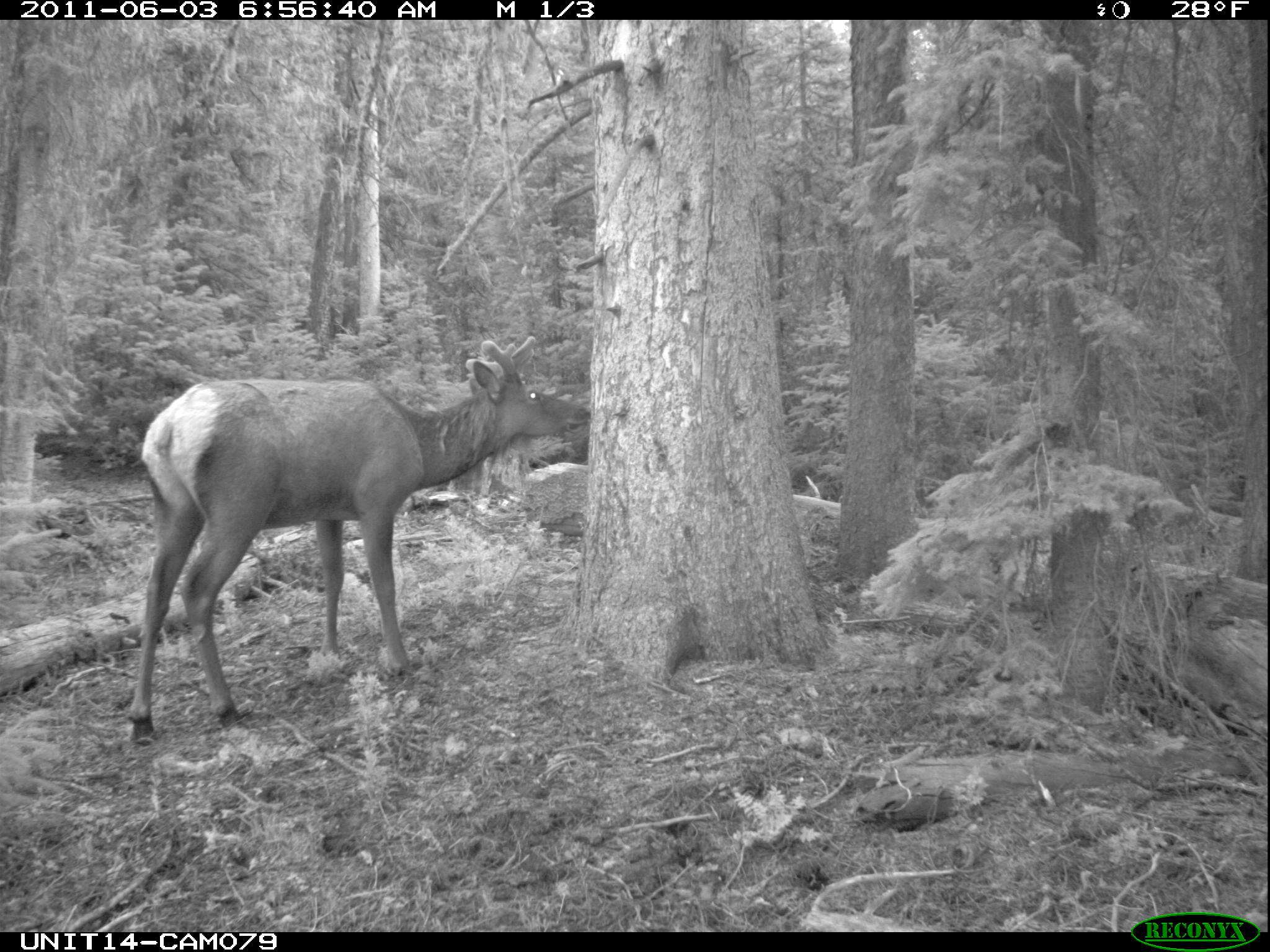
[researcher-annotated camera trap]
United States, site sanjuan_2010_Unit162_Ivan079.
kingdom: Animalia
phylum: Chordata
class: Mammalia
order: Artiodactyla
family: Cervidae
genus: Cervus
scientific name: Cervus elaphus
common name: red deer